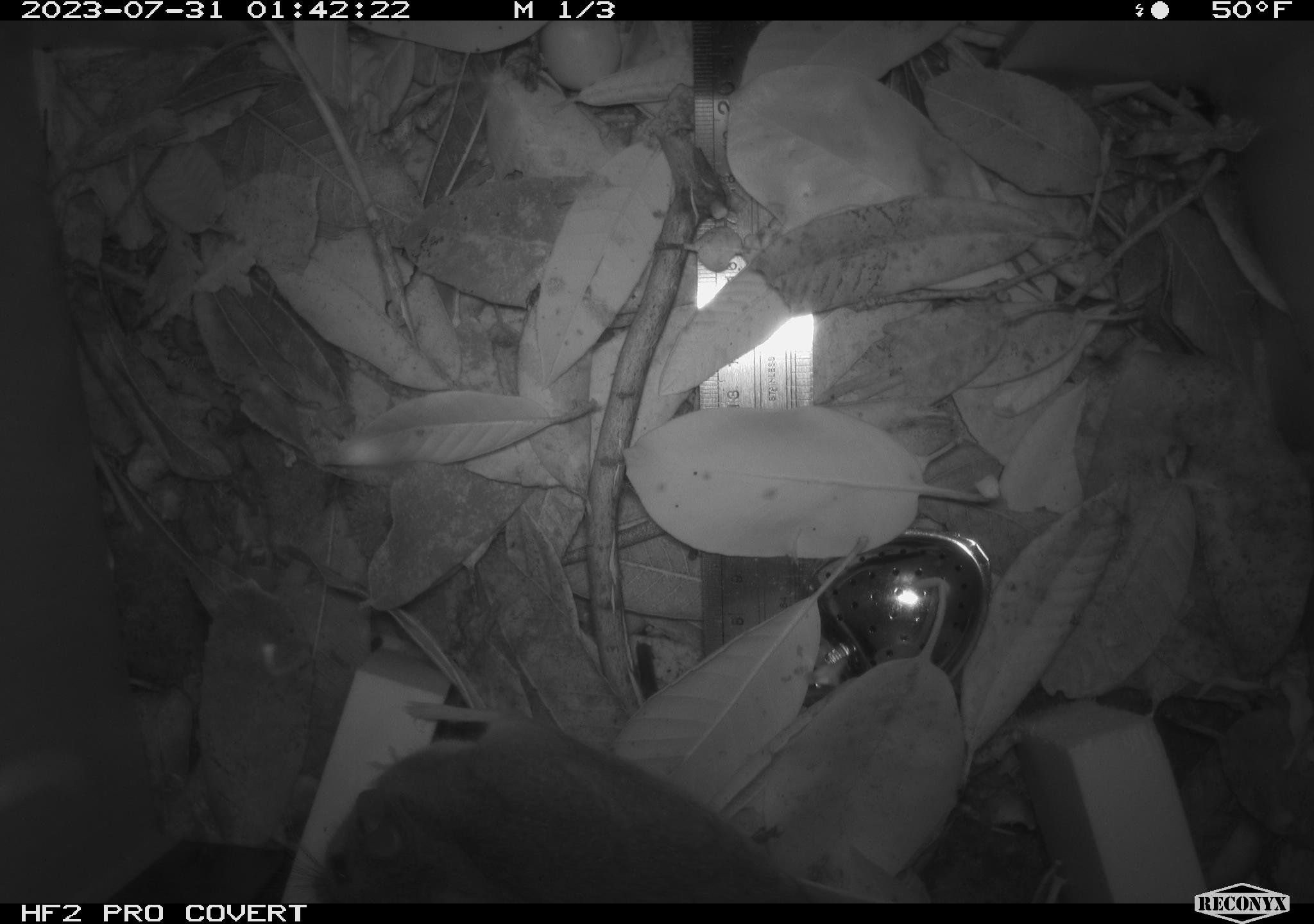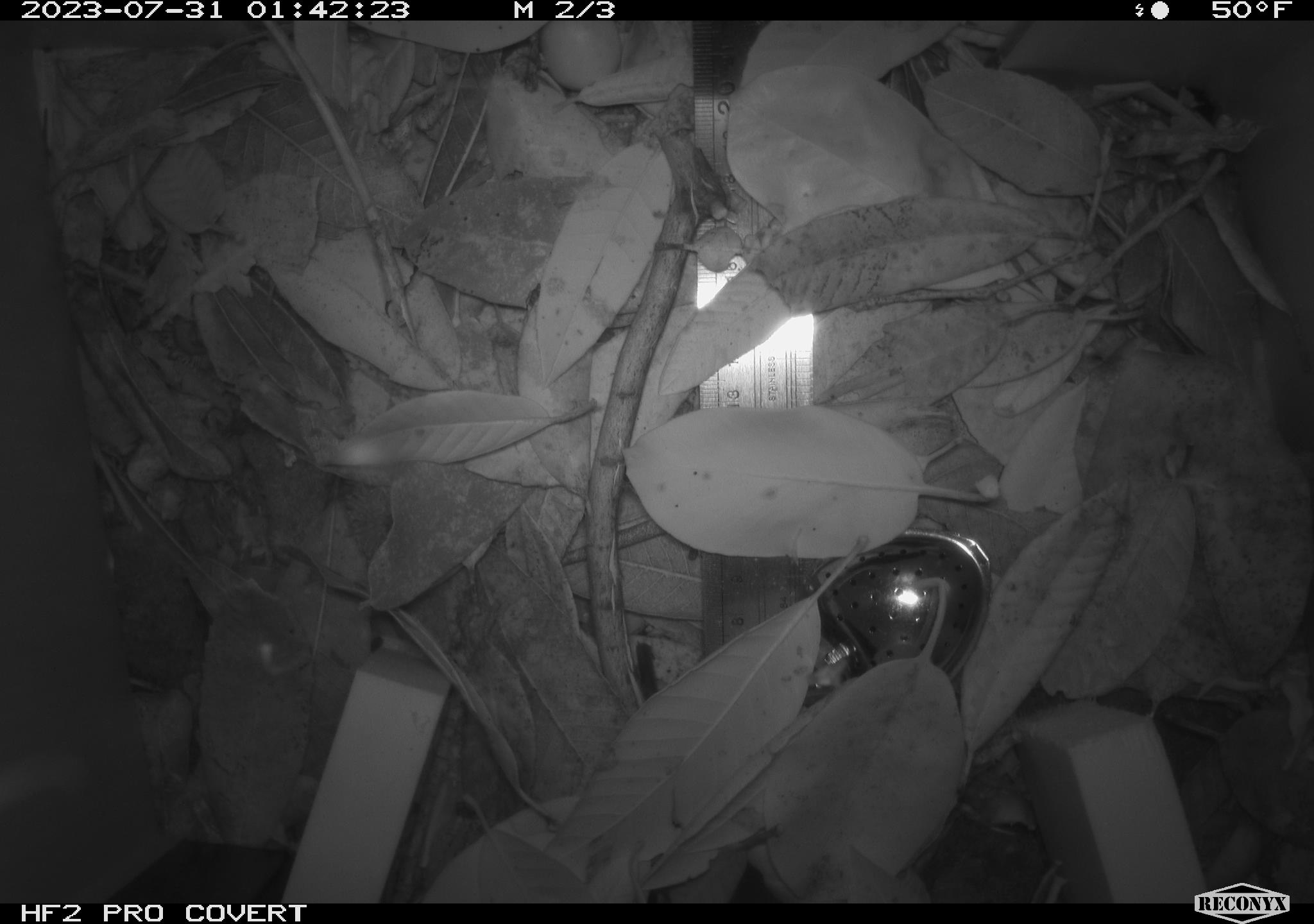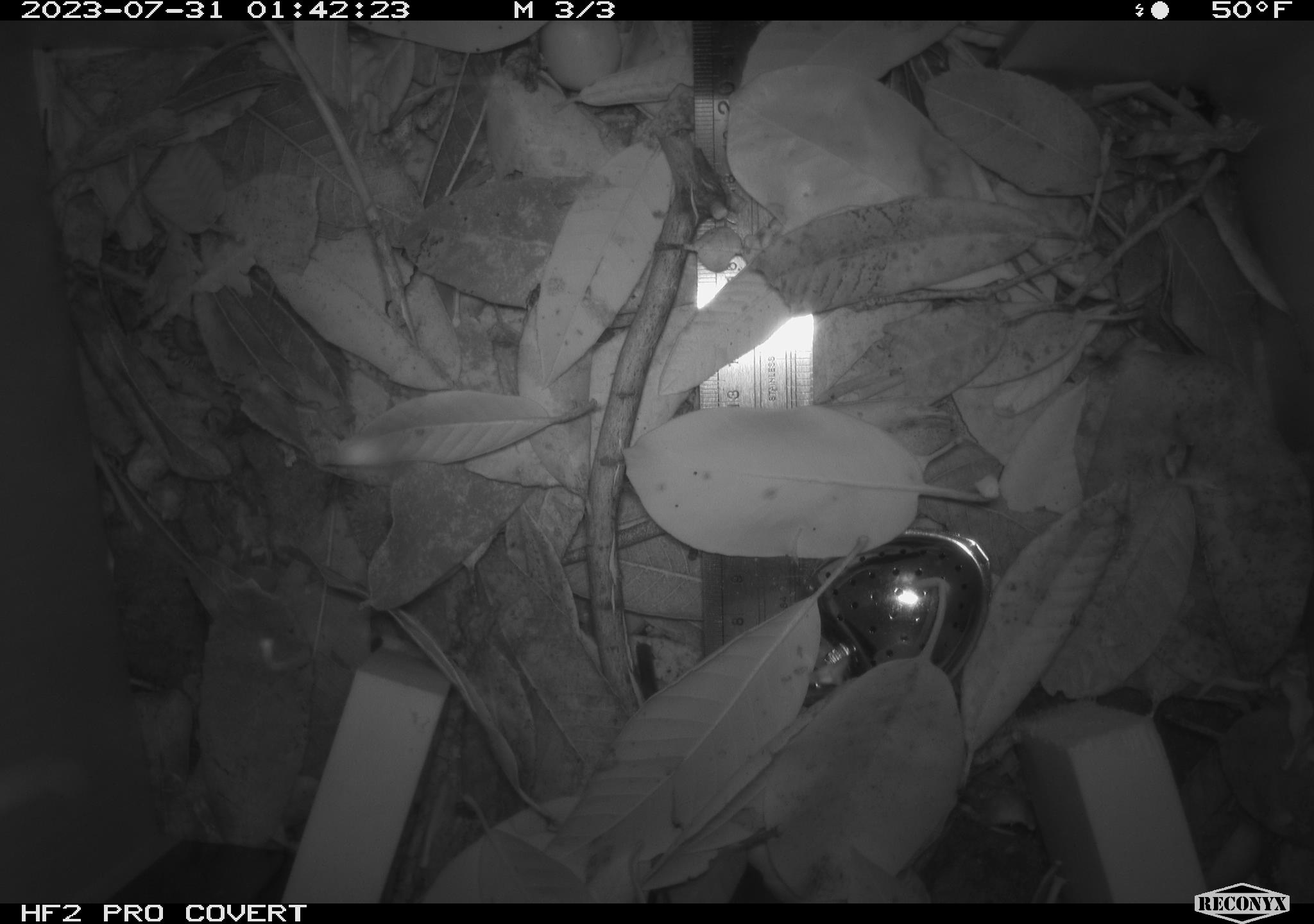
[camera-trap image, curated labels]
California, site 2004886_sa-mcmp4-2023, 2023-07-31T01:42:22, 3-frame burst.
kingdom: Animalia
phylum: Chordata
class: Mammalia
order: Rodentia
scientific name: Rodentia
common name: mouse species